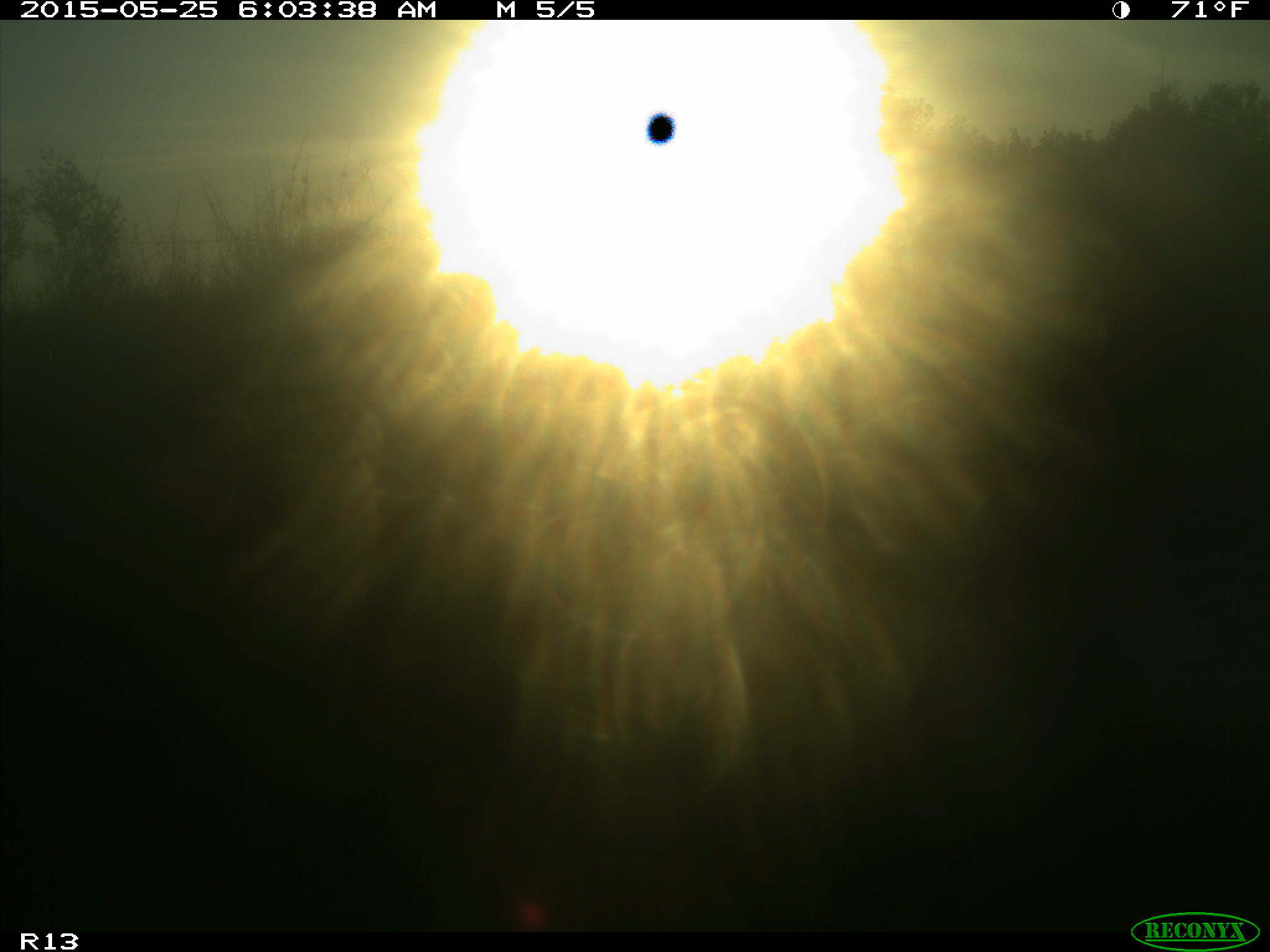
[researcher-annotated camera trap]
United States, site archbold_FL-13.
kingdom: Animalia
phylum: Chordata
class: Mammalia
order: Artiodactyla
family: Bovidae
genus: Bos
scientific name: Bos taurus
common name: domestic cow